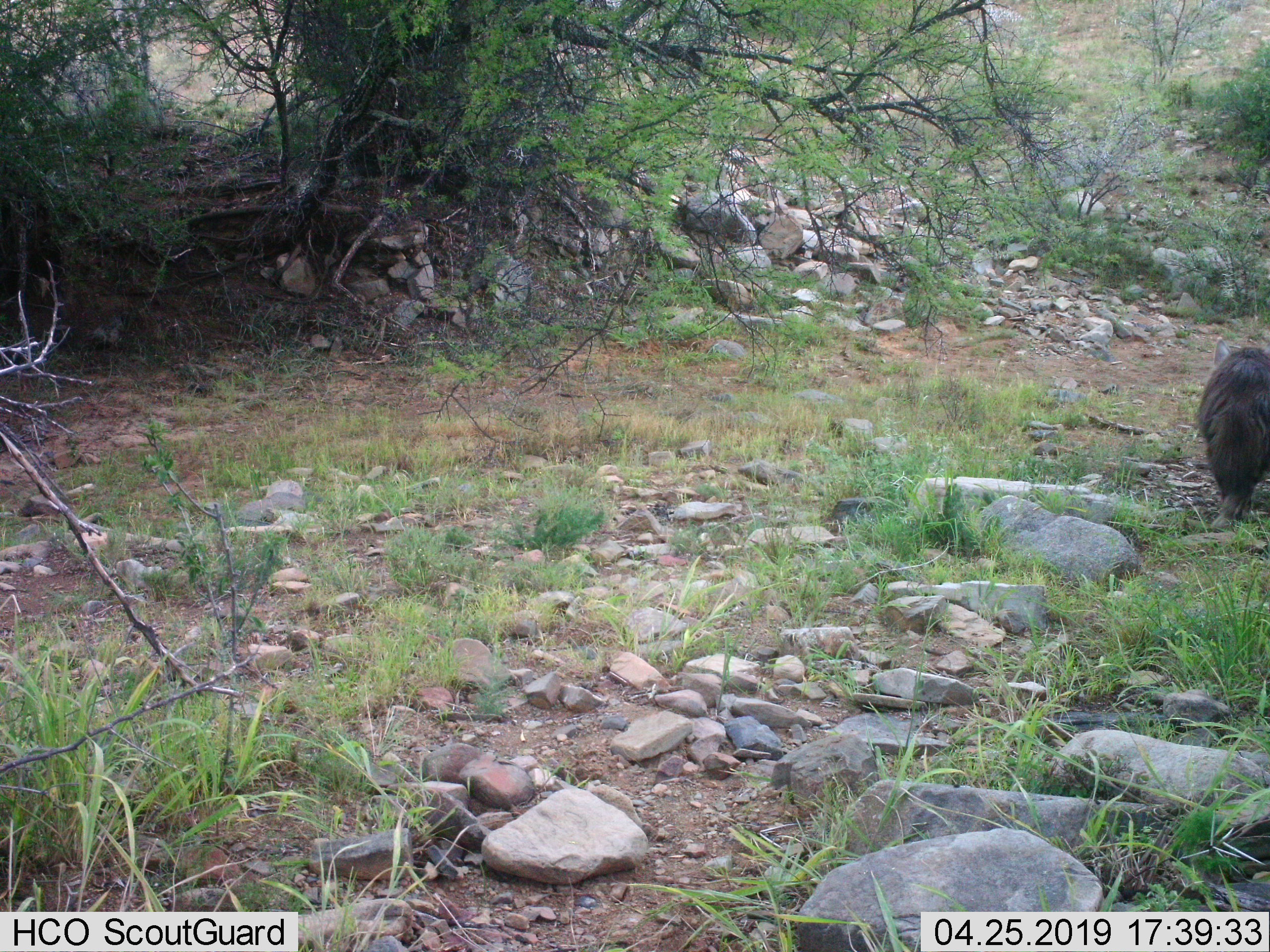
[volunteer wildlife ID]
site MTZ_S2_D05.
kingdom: Animalia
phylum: Chordata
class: Mammalia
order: Carnivora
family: Hyaenidae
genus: Parahyaena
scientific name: Parahyaena brunnea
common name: brown hyena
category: hyenabrown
Hyenabrown (brown hyena) (Parahyaena brunnea), count 1. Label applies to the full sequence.